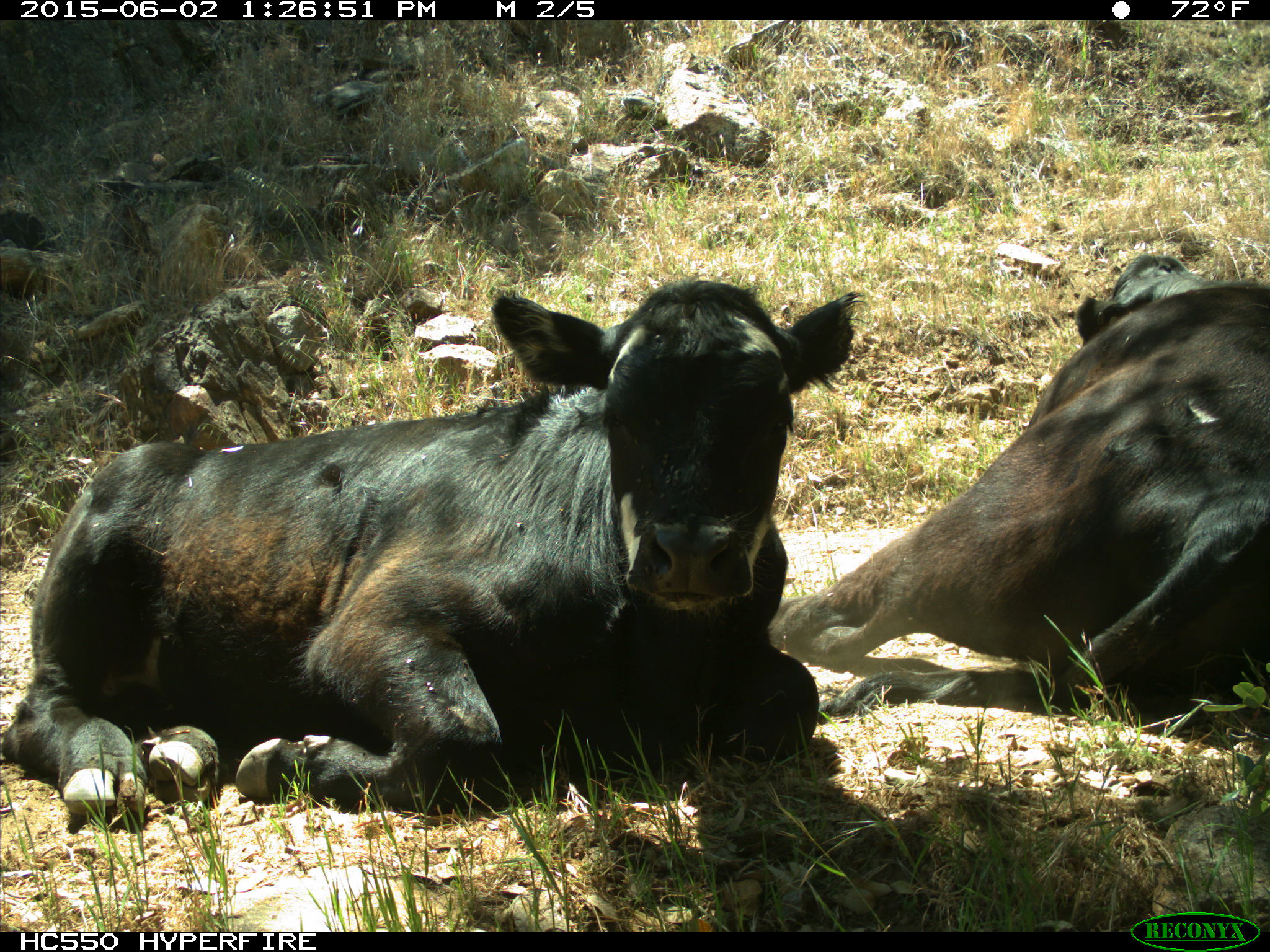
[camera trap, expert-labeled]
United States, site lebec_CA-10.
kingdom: Animalia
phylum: Chordata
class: Mammalia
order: Artiodactyla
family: Bovidae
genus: Bos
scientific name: Bos taurus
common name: domestic cow